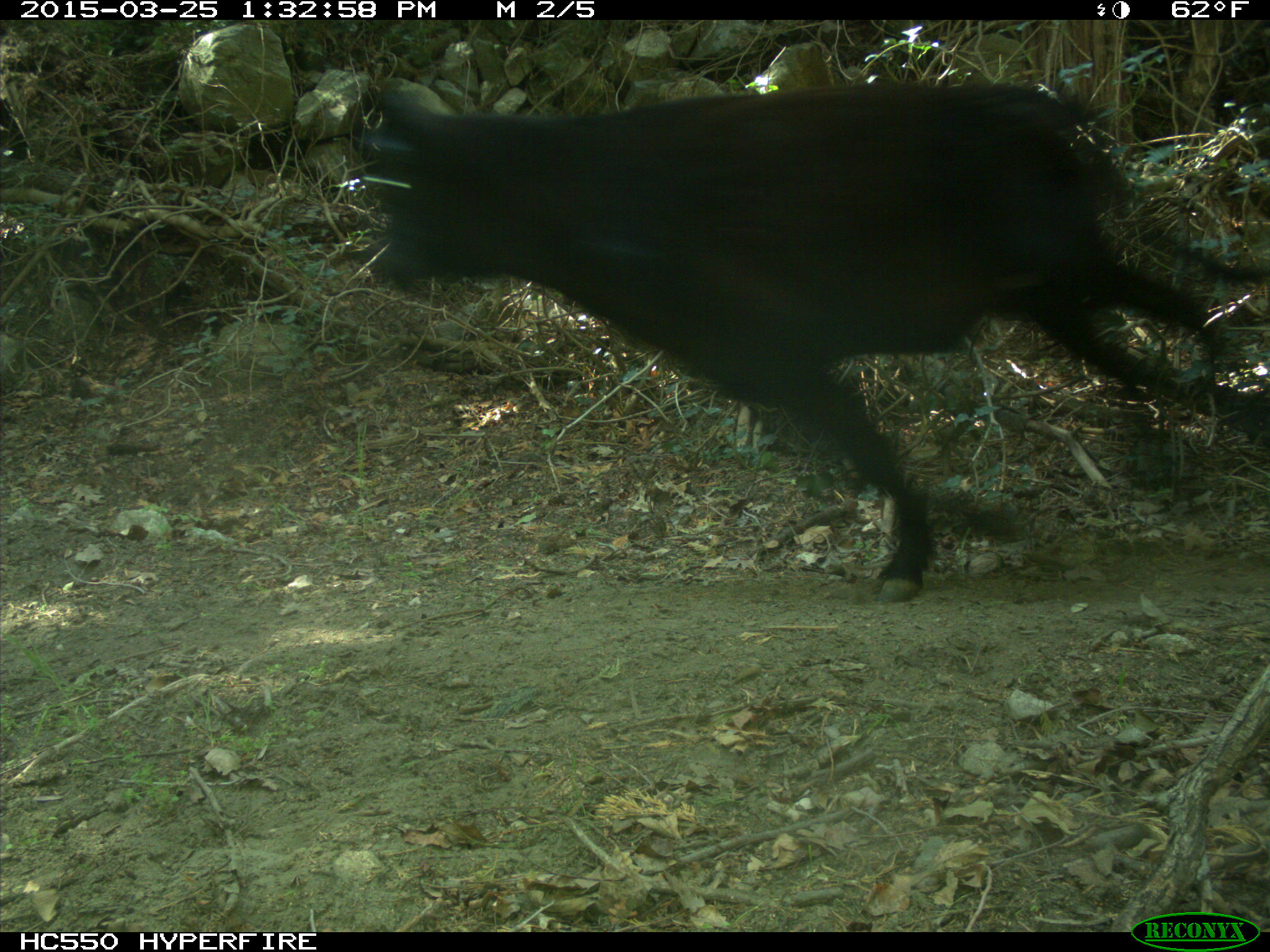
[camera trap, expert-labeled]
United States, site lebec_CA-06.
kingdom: Animalia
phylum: Chordata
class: Mammalia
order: Artiodactyla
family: Bovidae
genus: Bos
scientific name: Bos taurus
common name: domestic cow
Bos taurus (domestic cow).